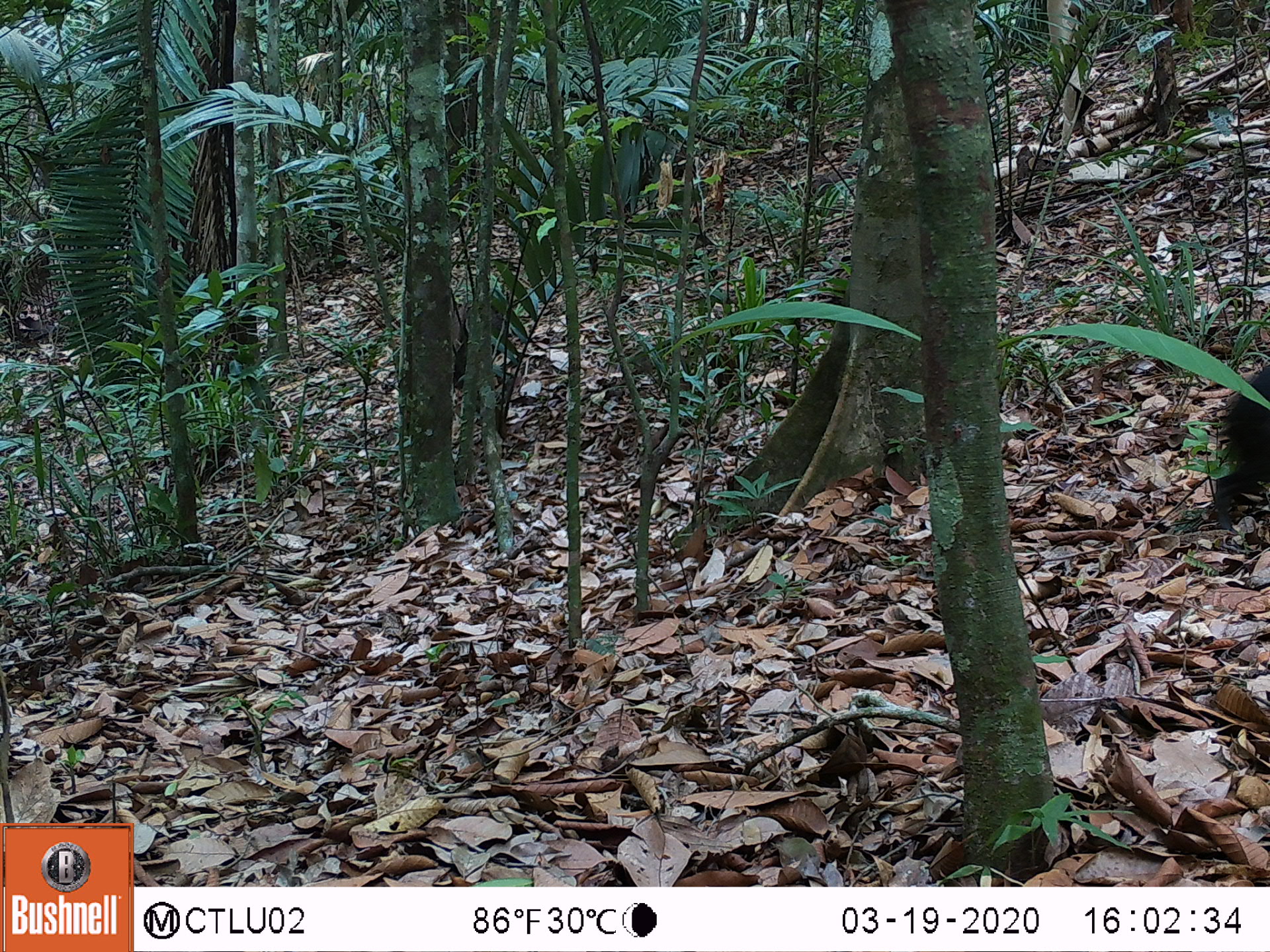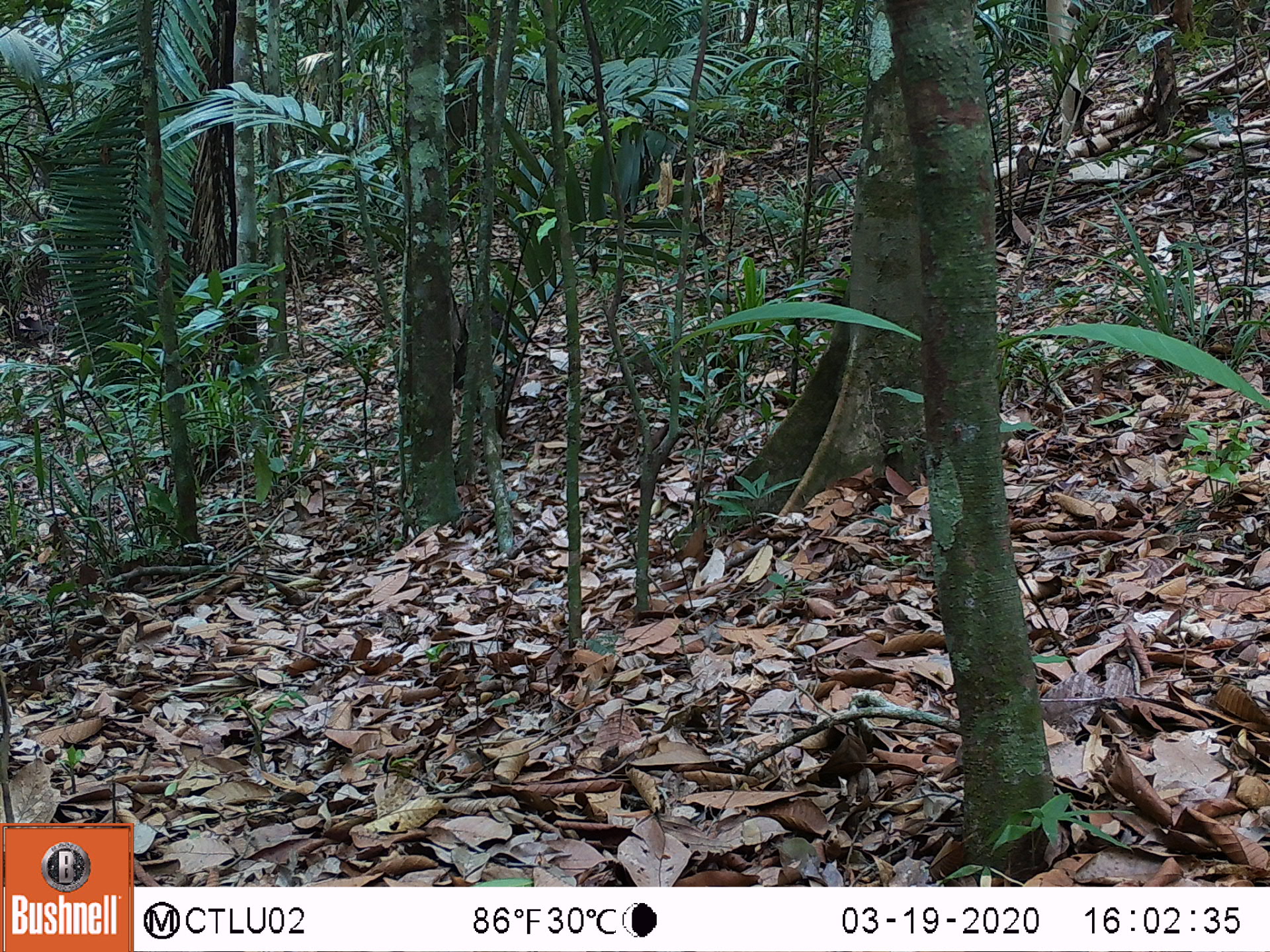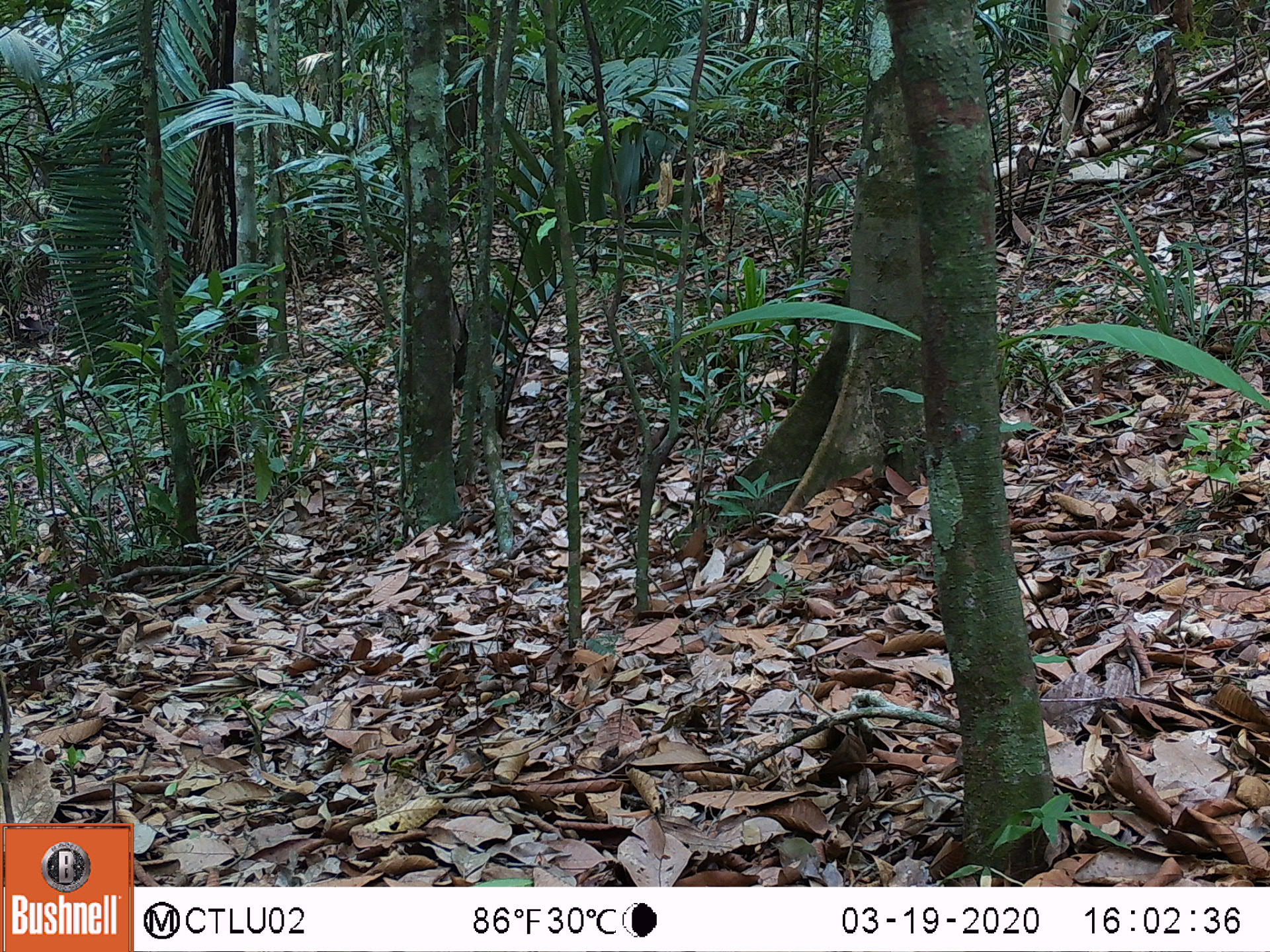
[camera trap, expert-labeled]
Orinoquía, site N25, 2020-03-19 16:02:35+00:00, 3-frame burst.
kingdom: Animalia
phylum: Chordata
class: Mammalia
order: Rodentia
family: Dasyproctidae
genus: Dasyprocta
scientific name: Dasyprocta fuliginosa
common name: black agouti